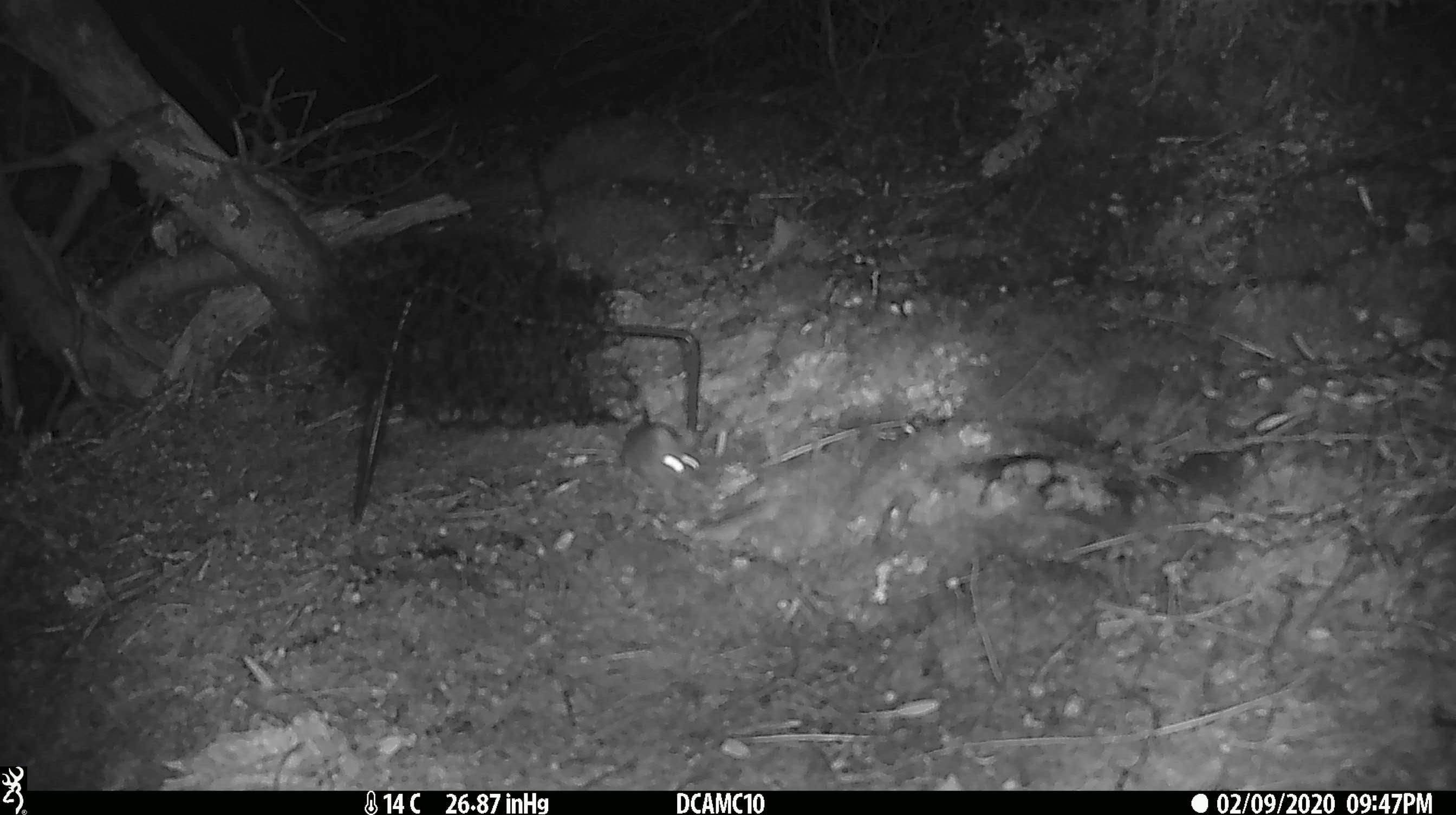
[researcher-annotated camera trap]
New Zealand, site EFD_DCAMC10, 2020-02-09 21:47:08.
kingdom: Animalia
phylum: Chordata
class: Mammalia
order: Rodentia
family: Muridae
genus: Mus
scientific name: Mus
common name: mouse